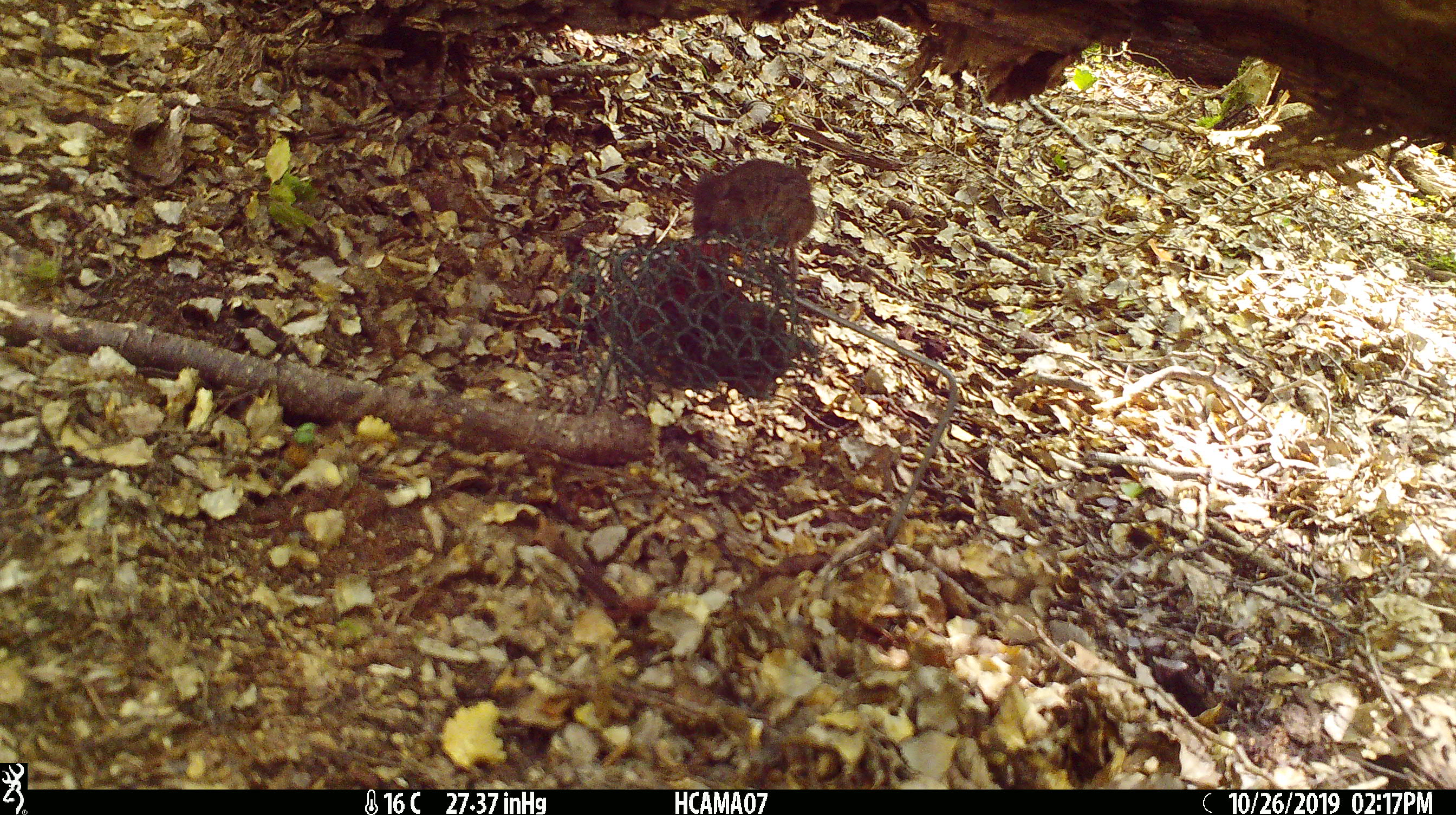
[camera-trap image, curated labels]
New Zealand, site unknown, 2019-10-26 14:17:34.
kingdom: Animalia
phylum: Chordata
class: Mammalia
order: Rodentia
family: Muridae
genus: Mus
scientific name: Mus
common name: mouse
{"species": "mouse (Mus)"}